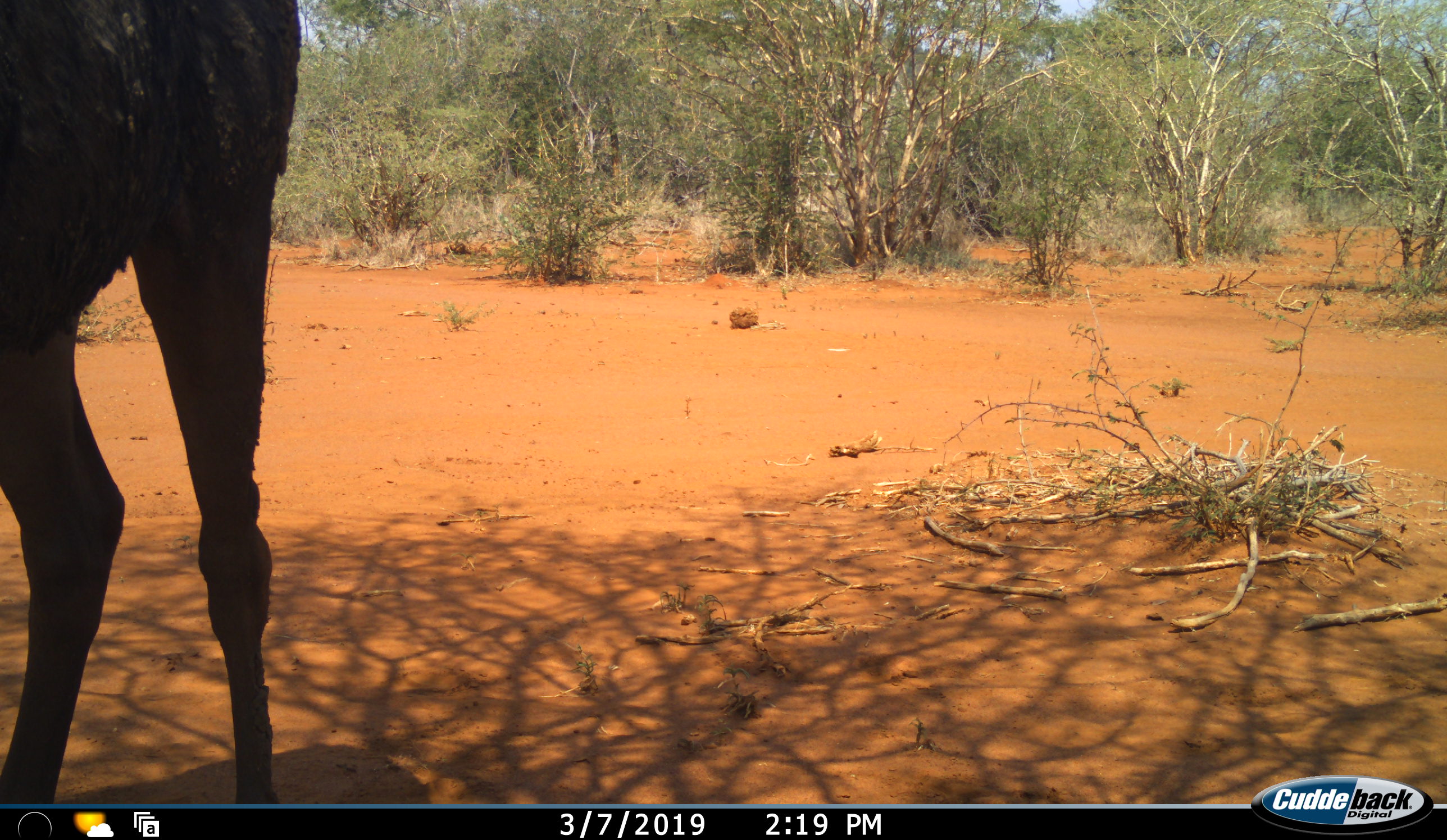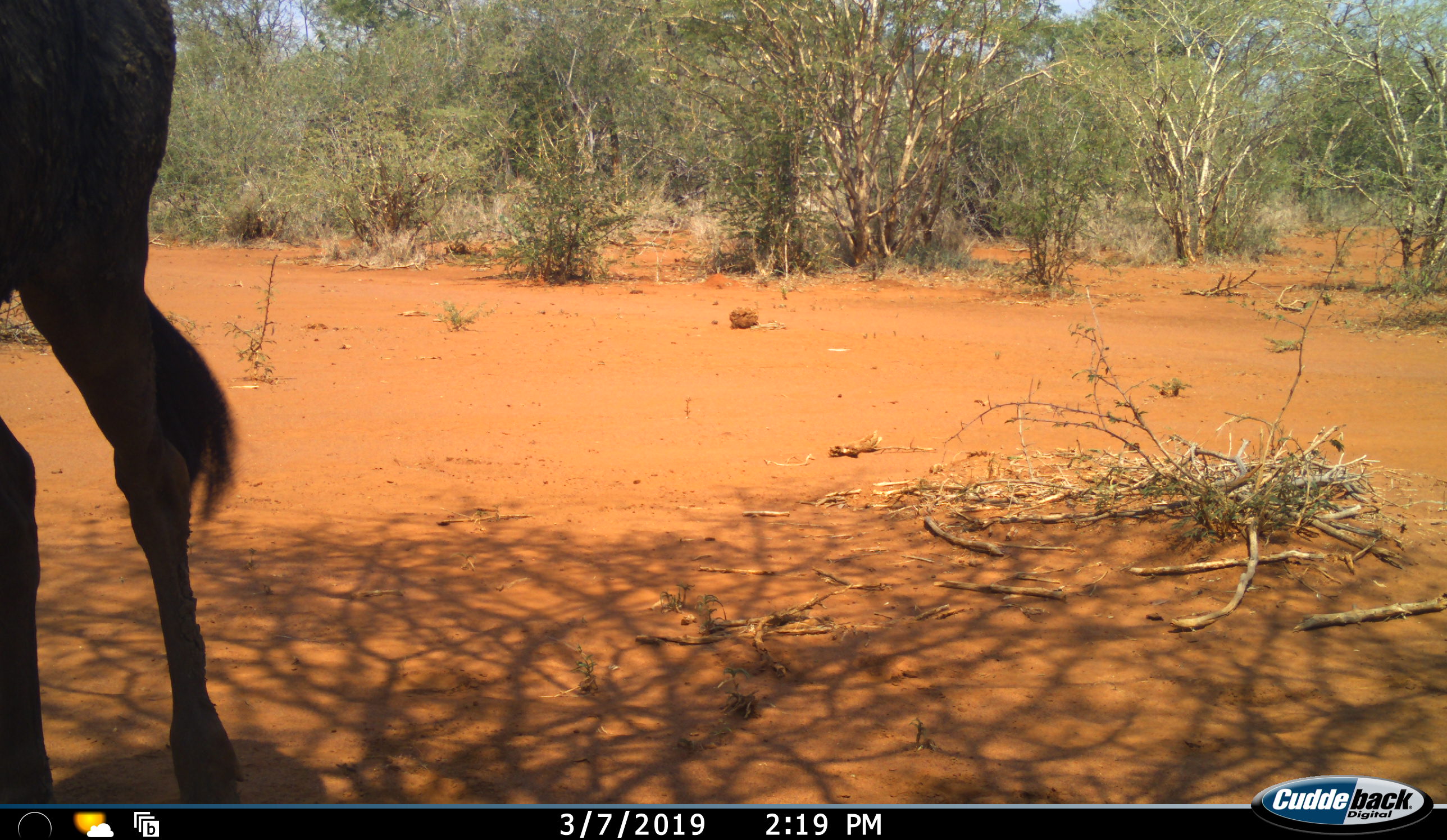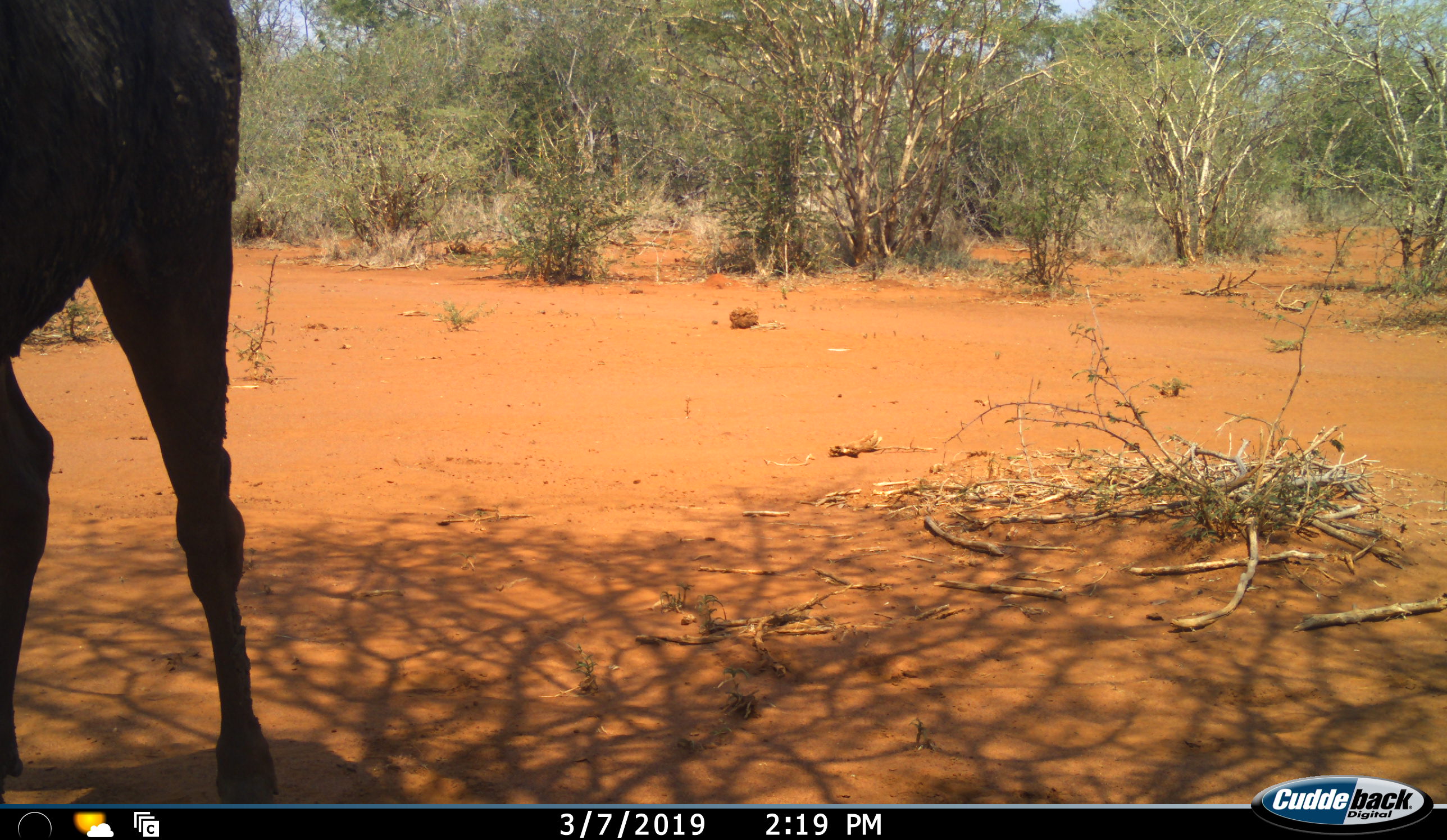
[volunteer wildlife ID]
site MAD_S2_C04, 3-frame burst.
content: unidentified animal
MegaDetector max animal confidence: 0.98